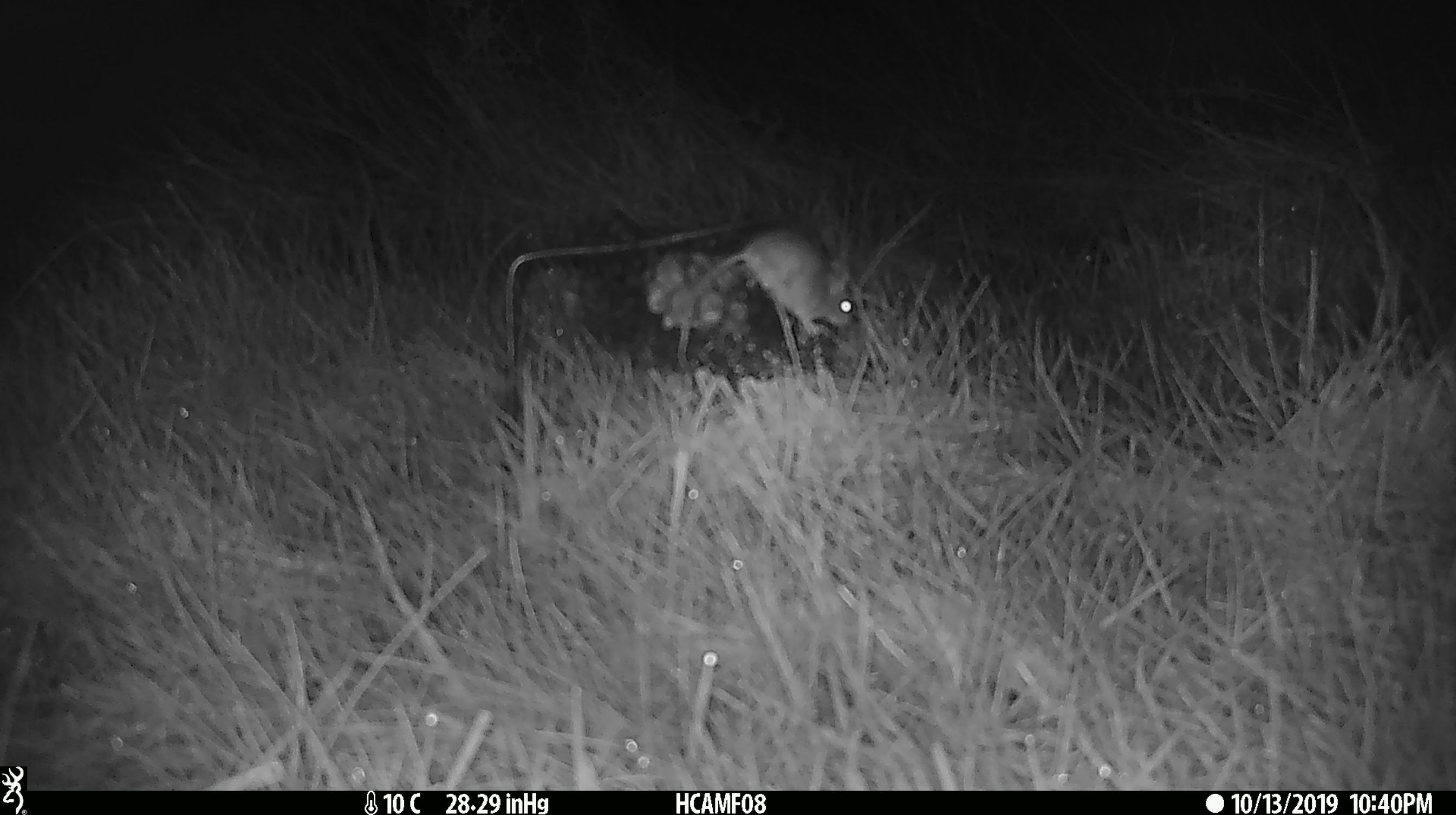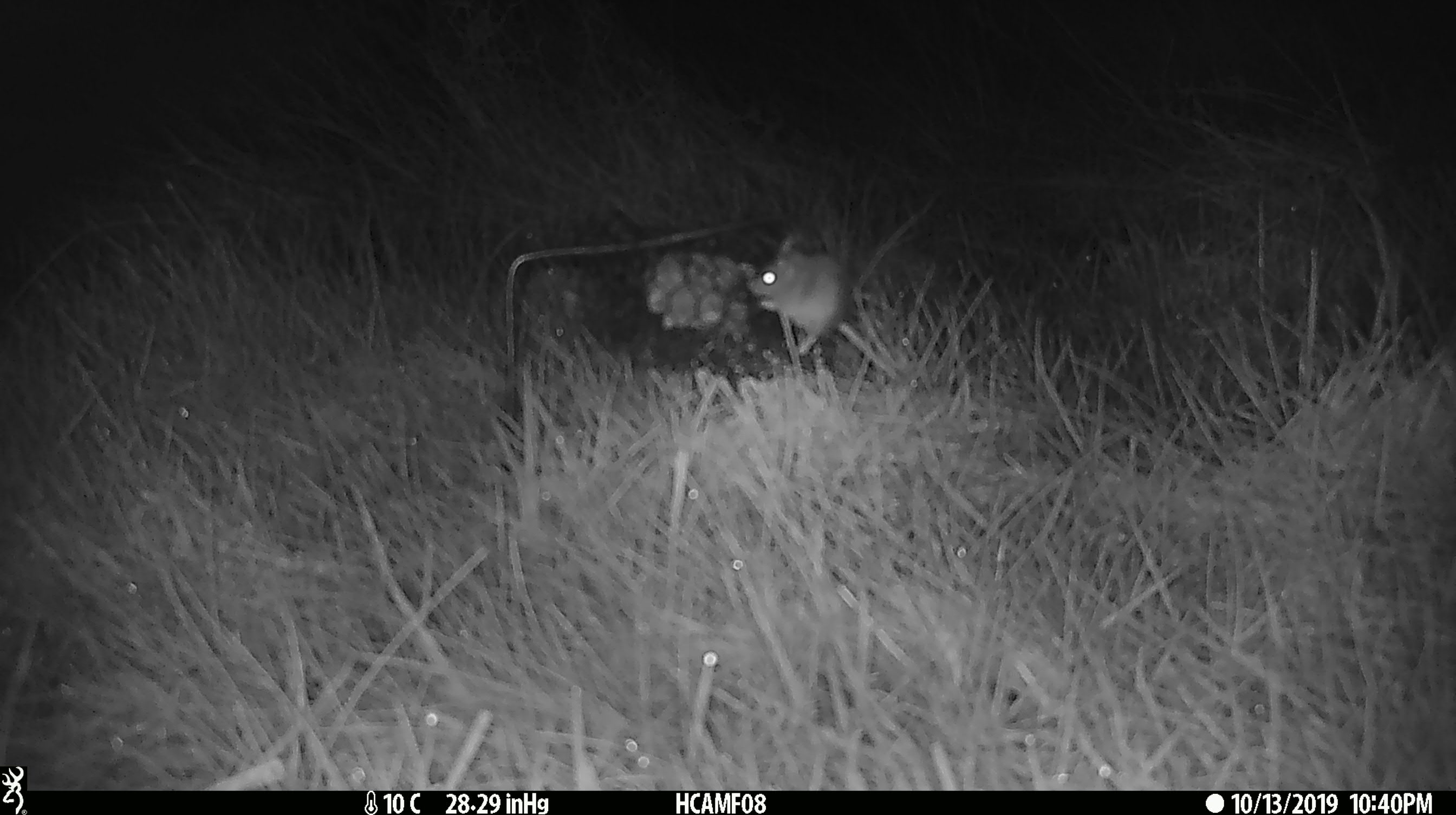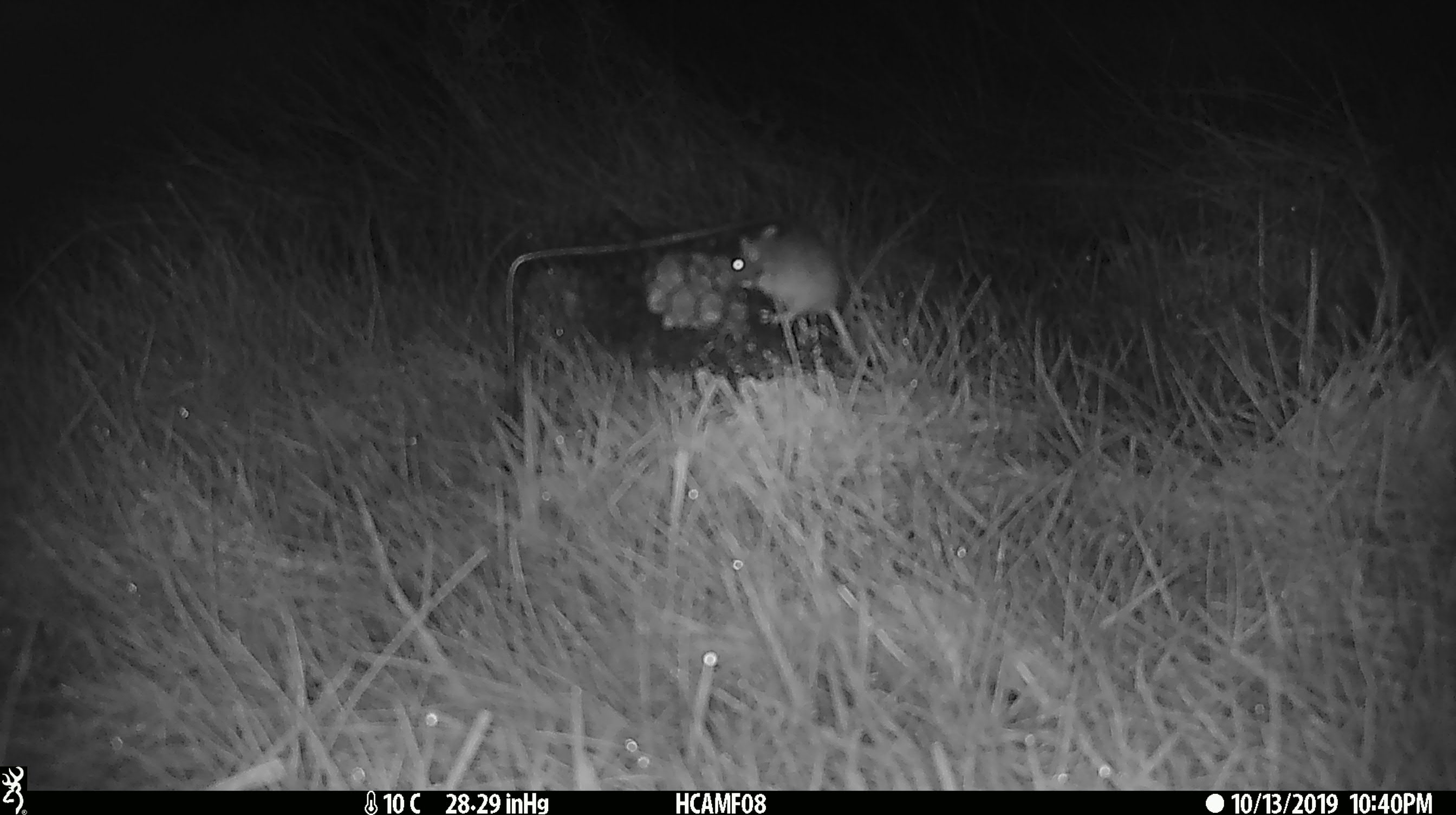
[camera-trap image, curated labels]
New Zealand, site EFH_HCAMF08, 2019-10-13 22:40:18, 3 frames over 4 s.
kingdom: Animalia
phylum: Chordata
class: Mammalia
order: Rodentia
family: Muridae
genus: Mus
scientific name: Mus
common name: mouse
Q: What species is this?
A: Mouse (Mus).